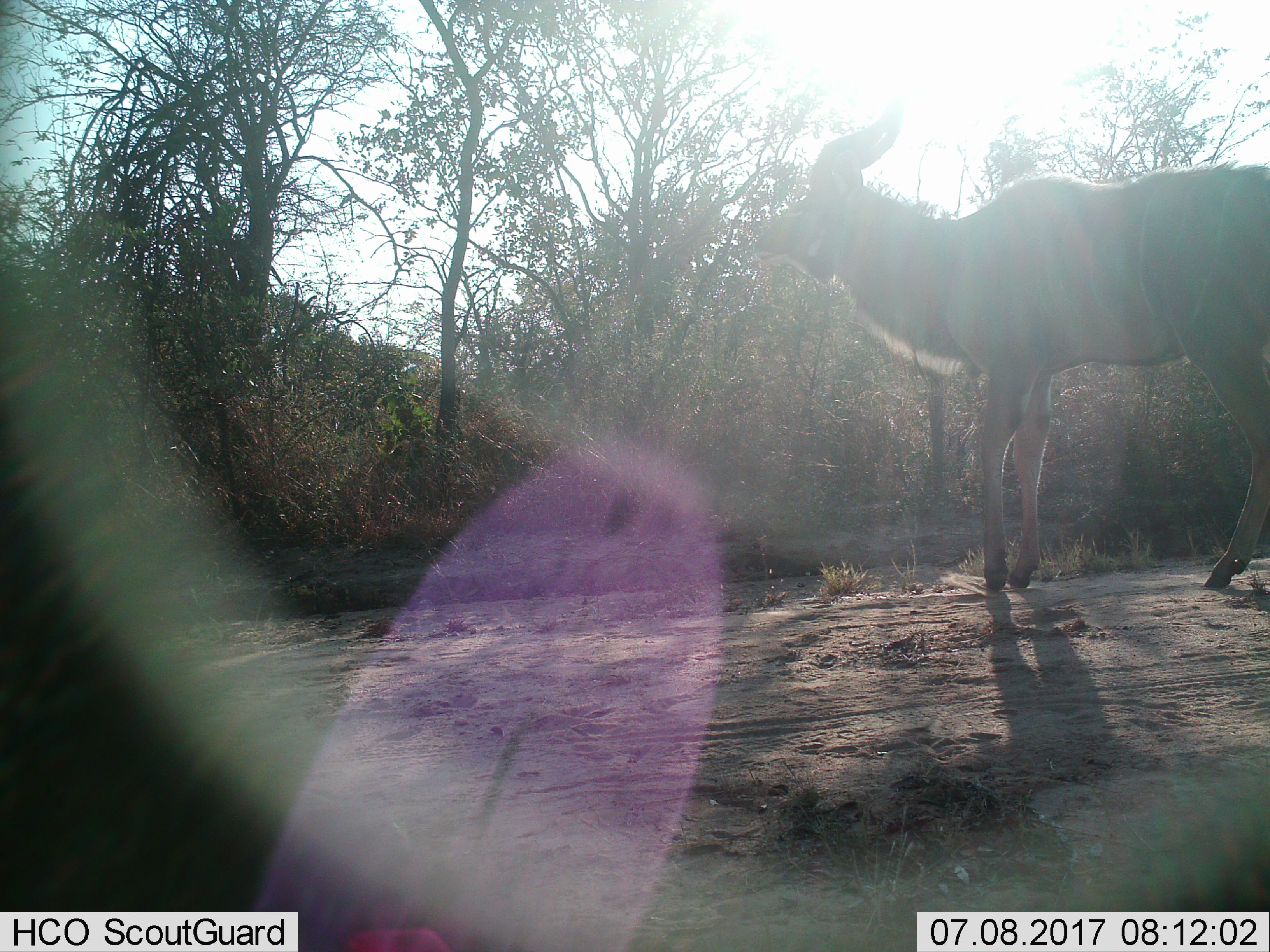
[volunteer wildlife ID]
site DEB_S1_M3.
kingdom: Animalia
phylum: Chordata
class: Mammalia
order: Artiodactyla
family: Bovidae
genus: Tragelaphus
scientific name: Tragelaphus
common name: kudu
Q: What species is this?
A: Kudu (Tragelaphus).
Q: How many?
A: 1.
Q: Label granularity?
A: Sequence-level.